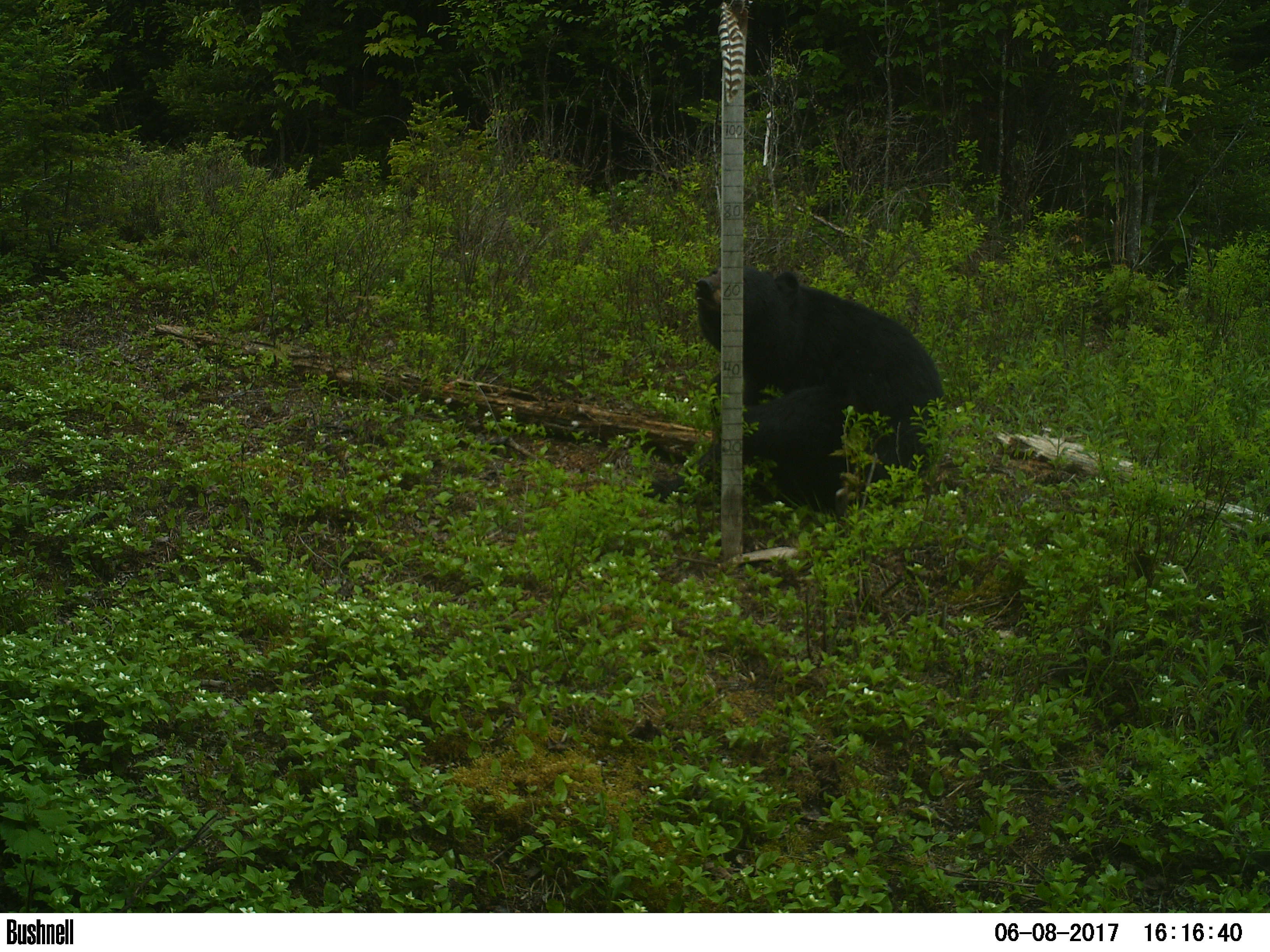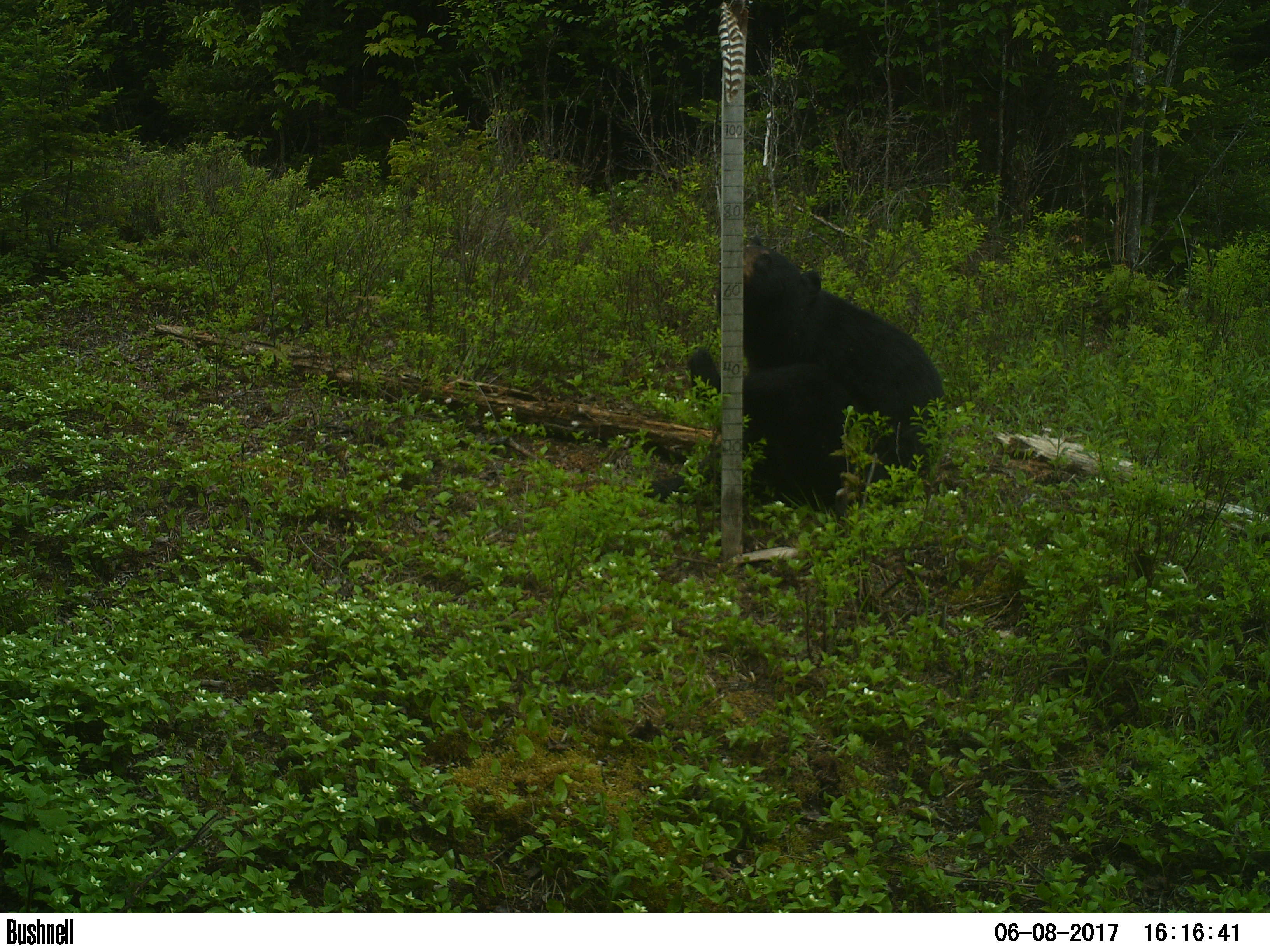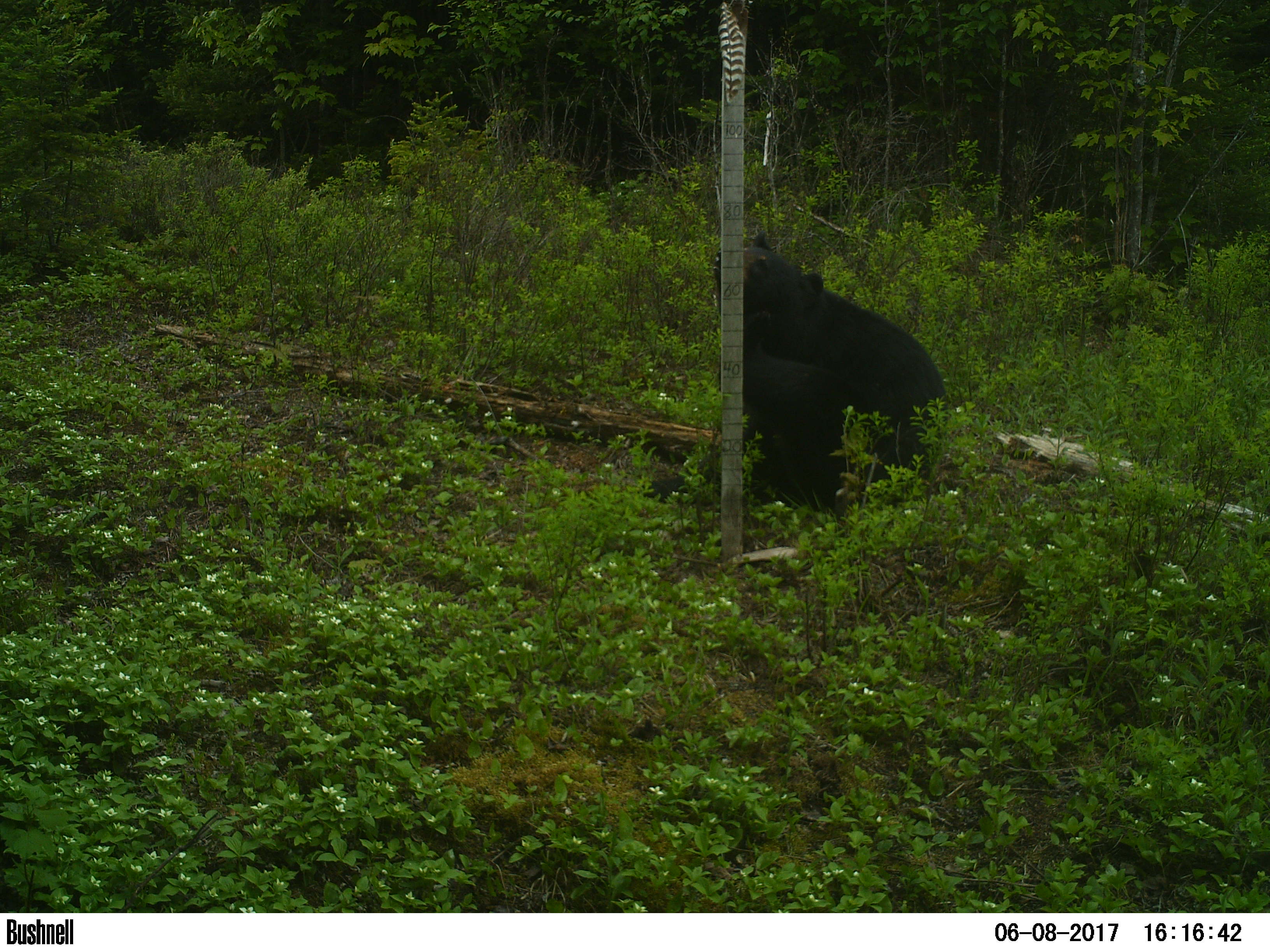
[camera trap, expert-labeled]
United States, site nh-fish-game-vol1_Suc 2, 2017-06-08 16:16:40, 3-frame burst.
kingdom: Animalia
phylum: Chordata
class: Mammalia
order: Carnivora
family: Ursidae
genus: Ursus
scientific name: Ursus americanus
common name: black bear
Black bear (Ursus americanus).